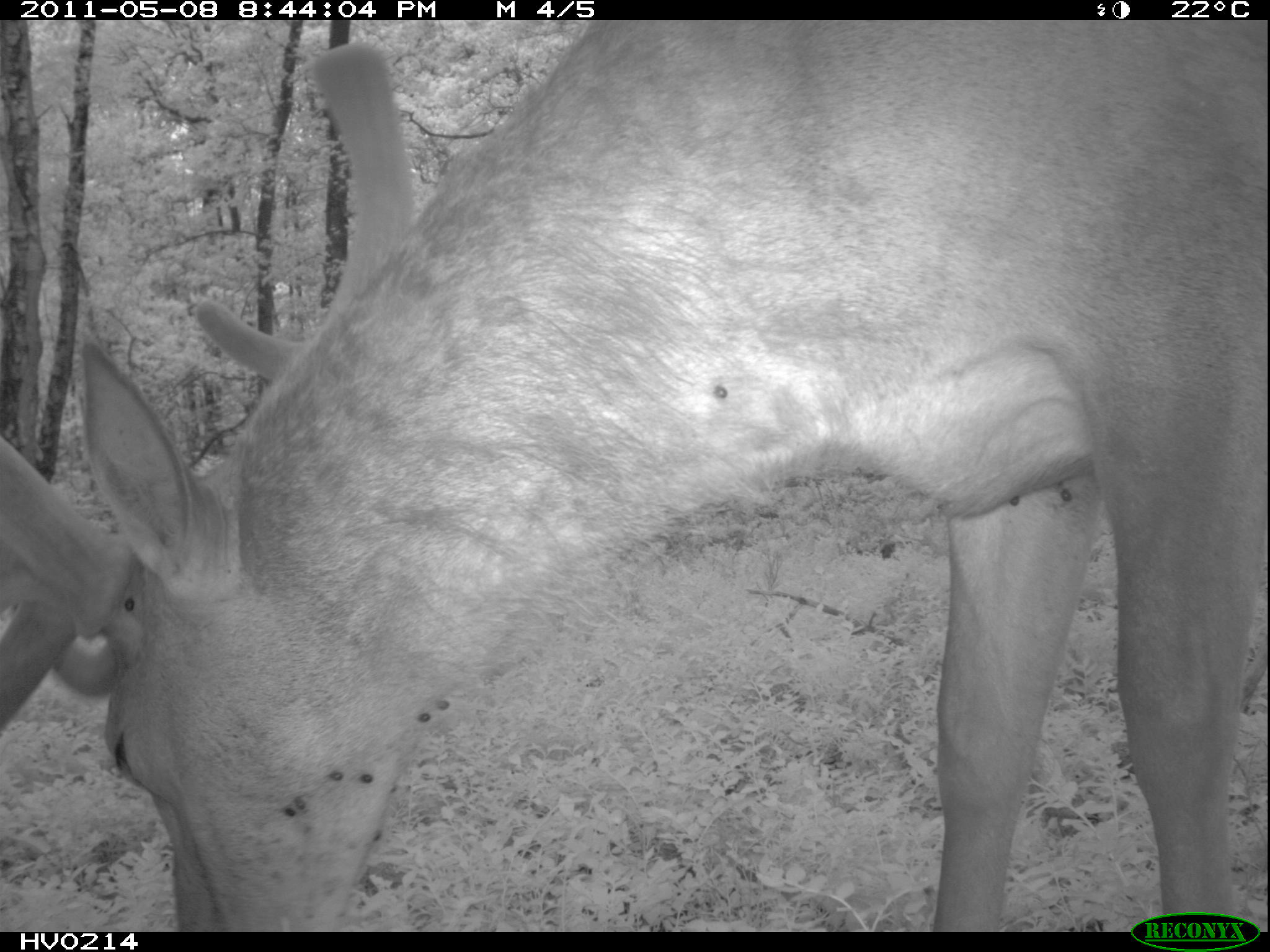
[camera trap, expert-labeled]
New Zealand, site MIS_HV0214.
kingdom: Animalia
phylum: Chordata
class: Mammalia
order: Artiodactyla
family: Cervidae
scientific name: Cervidae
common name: deer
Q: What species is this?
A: Deer (Cervidae).